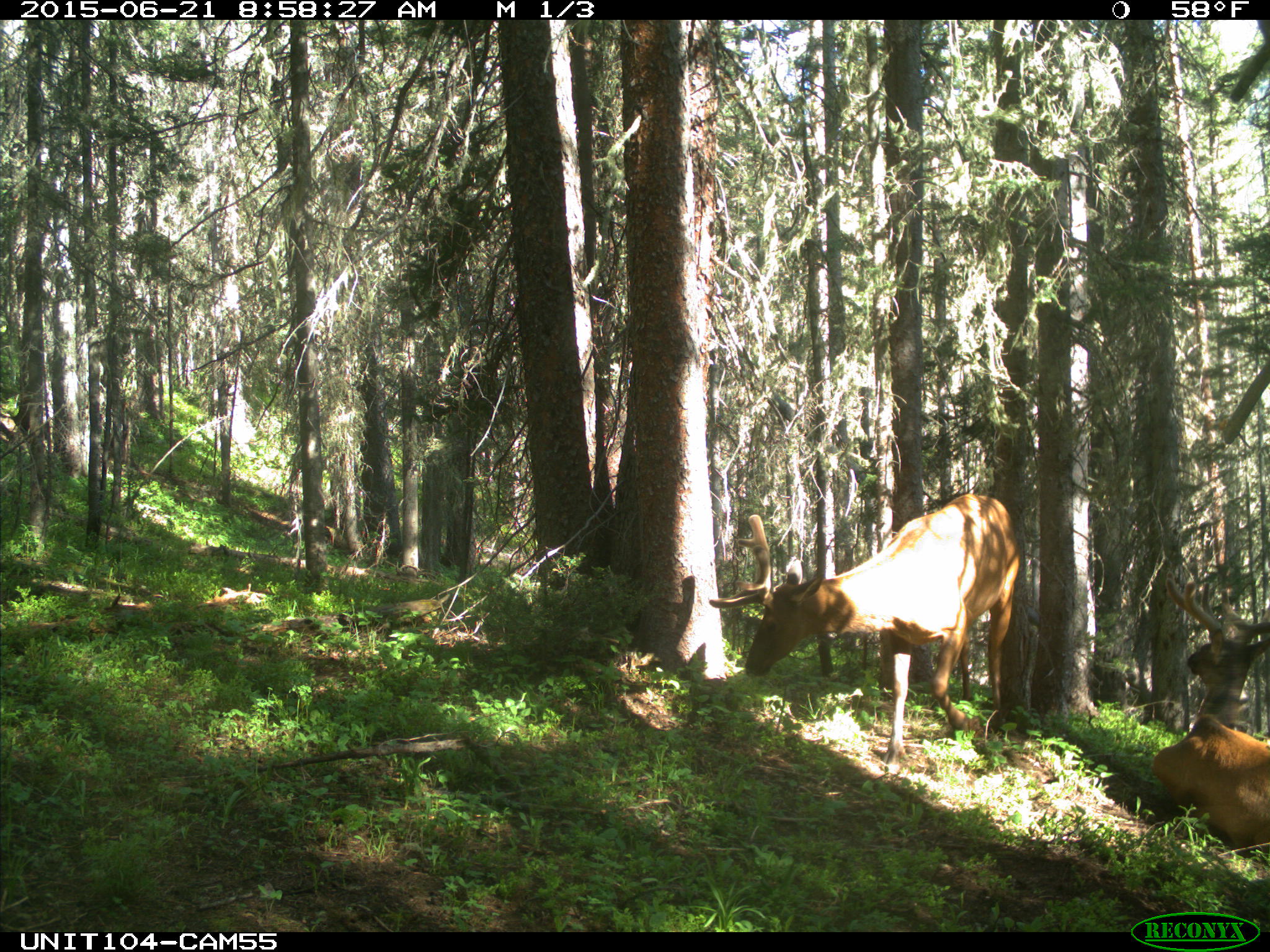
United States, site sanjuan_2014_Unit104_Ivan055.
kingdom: Animalia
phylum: Chordata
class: Mammalia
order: Artiodactyla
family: Cervidae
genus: Cervus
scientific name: Cervus elaphus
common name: red deer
Cervus elaphus (red deer).